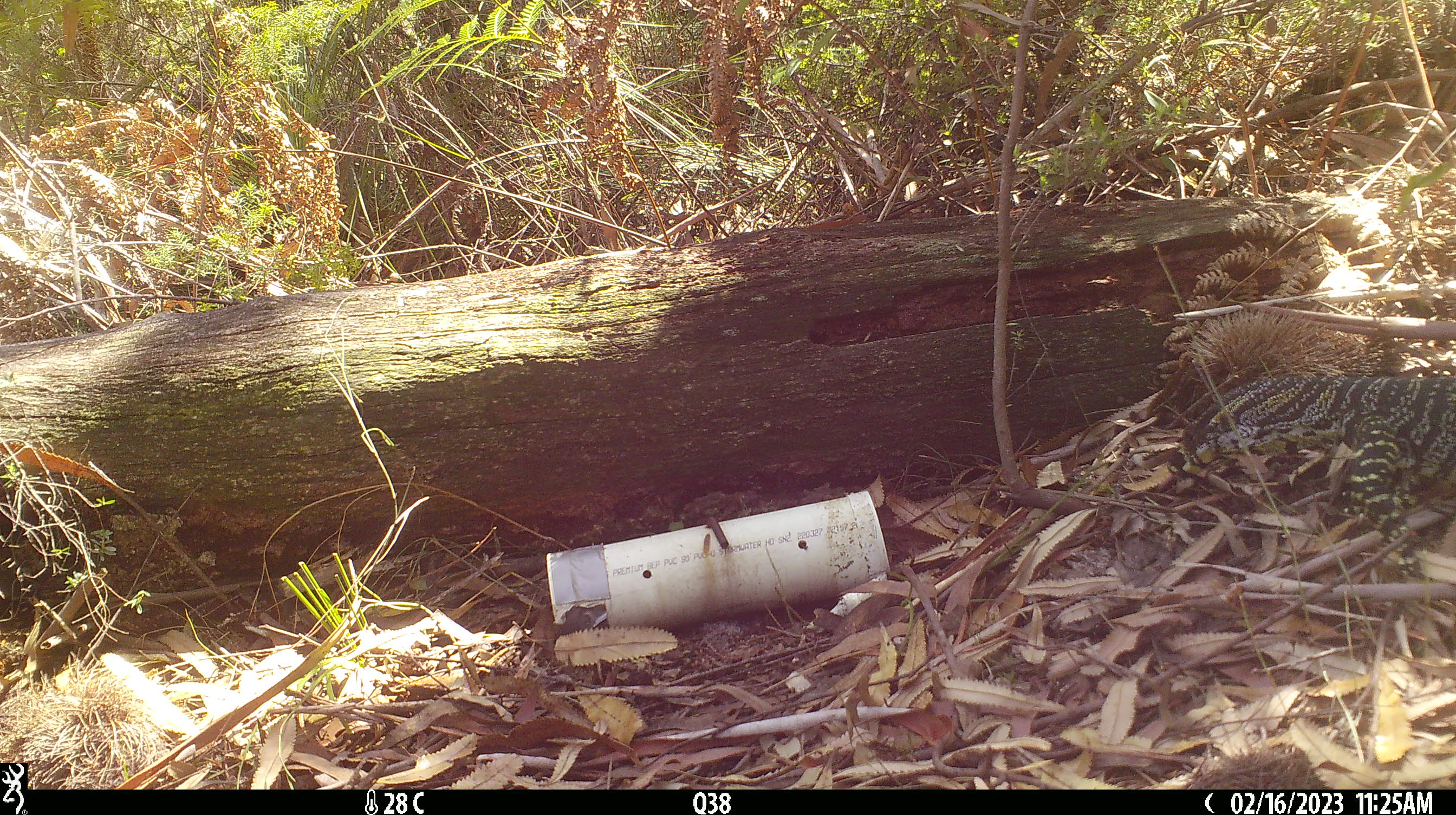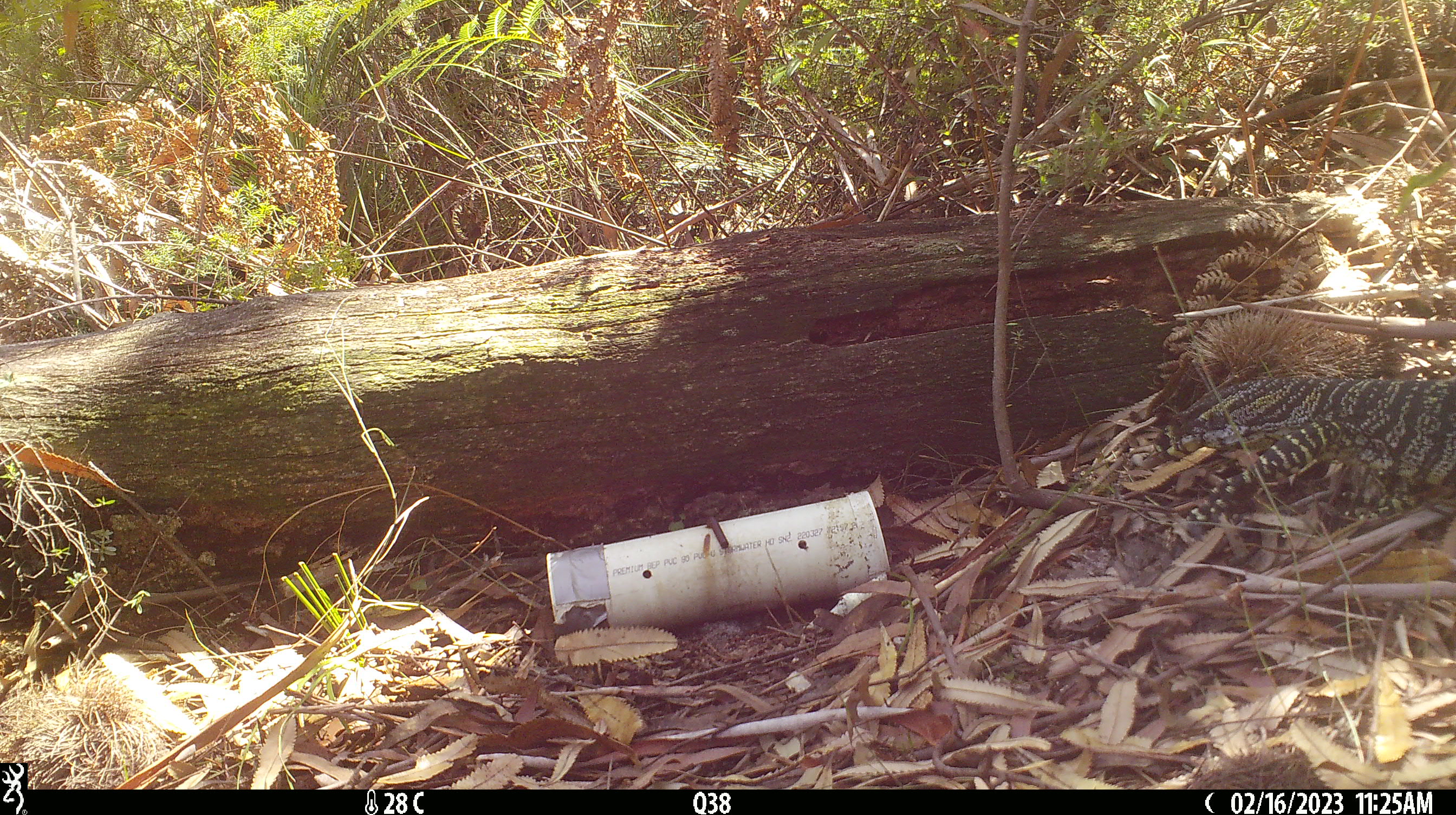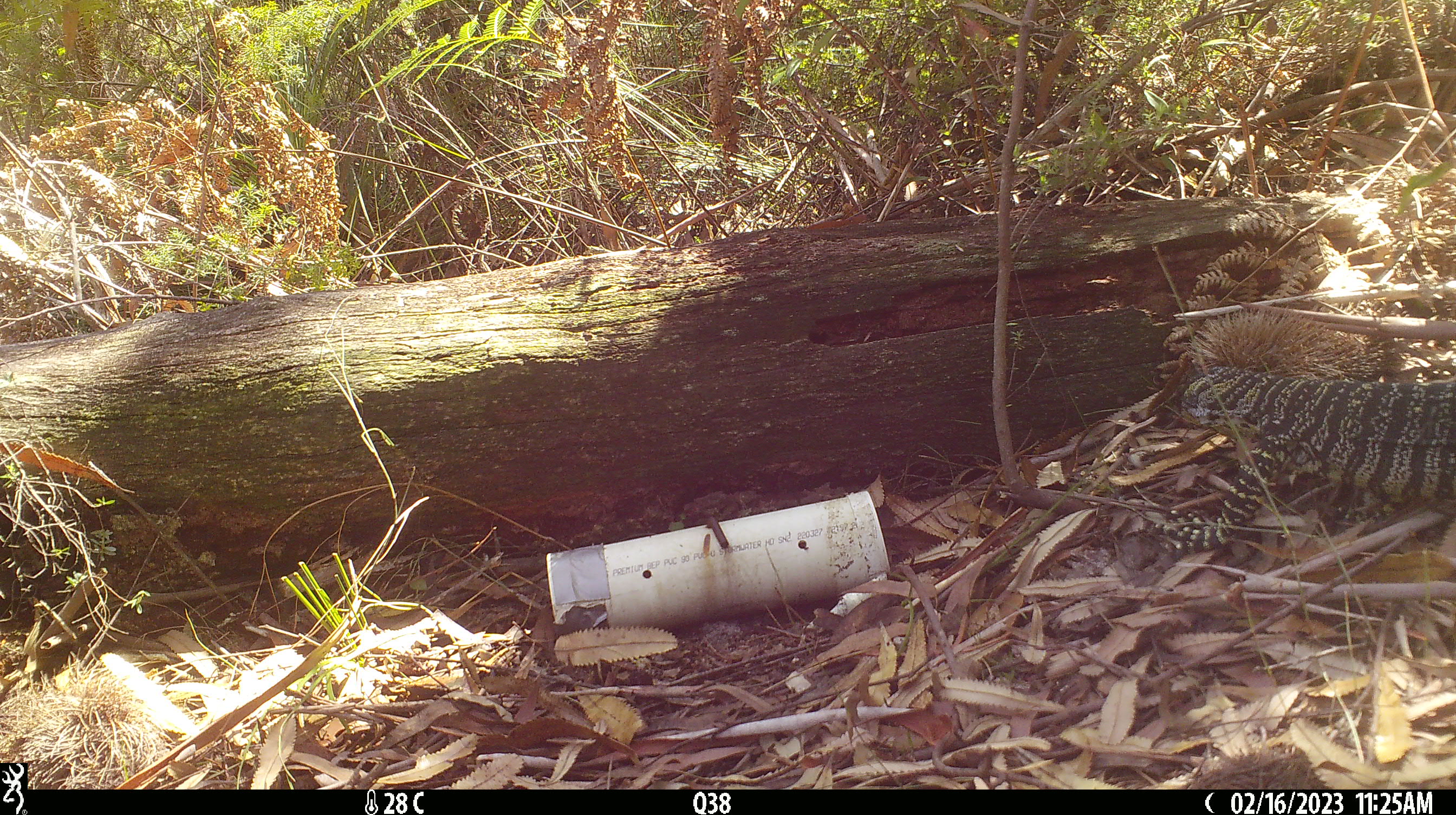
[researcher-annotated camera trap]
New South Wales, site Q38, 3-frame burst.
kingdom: Animalia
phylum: Chordata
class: Reptilia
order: Squamata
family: Varanidae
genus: Varanus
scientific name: Varanus varius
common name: lace monitor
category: goanna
Goanna (lace monitor) (Varanus varius).